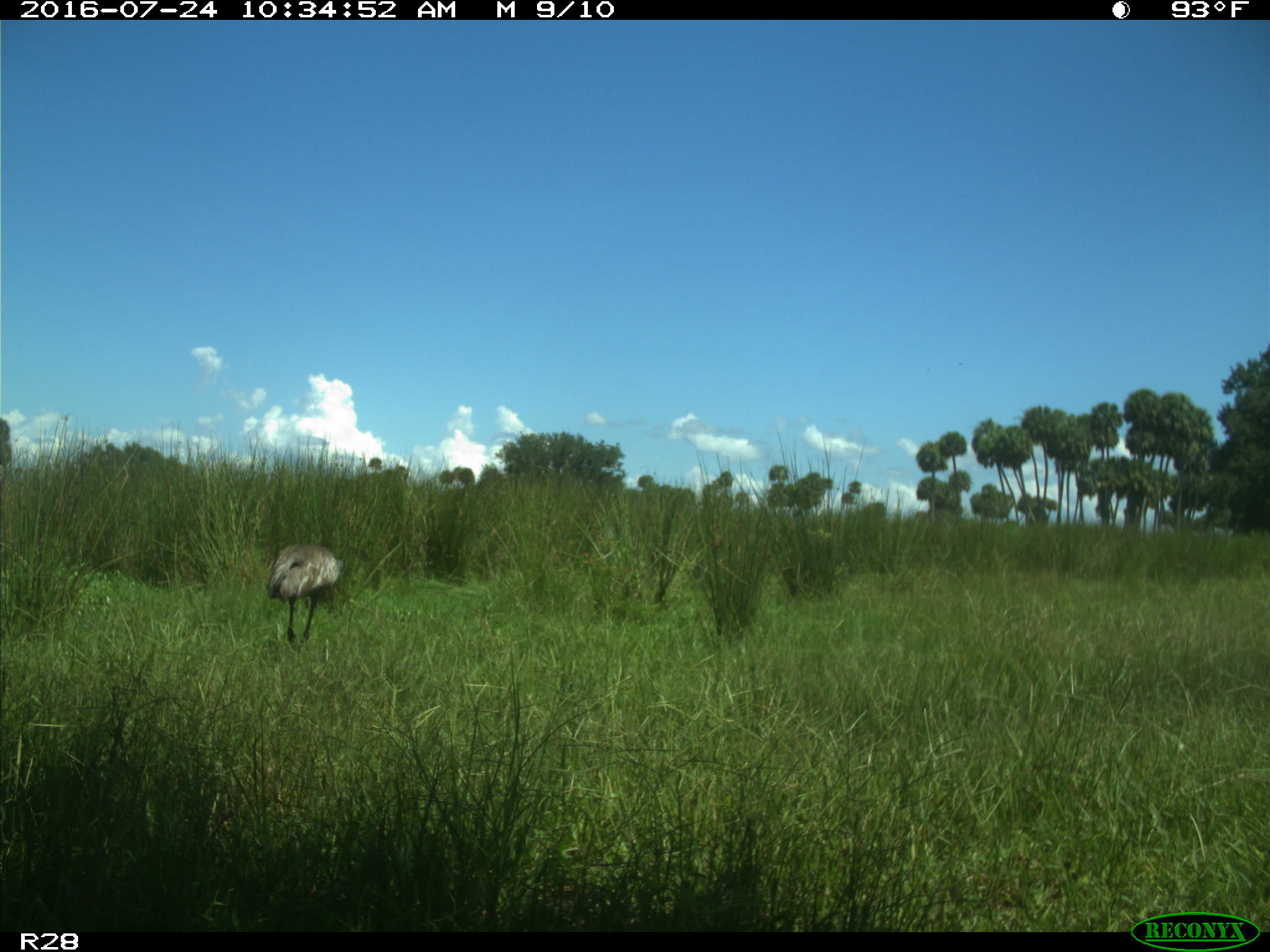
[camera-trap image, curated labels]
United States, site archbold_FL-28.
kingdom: Animalia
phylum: Chordata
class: Aves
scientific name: Aves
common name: birds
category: unidentified bird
Unidentified bird (birds) (Aves).